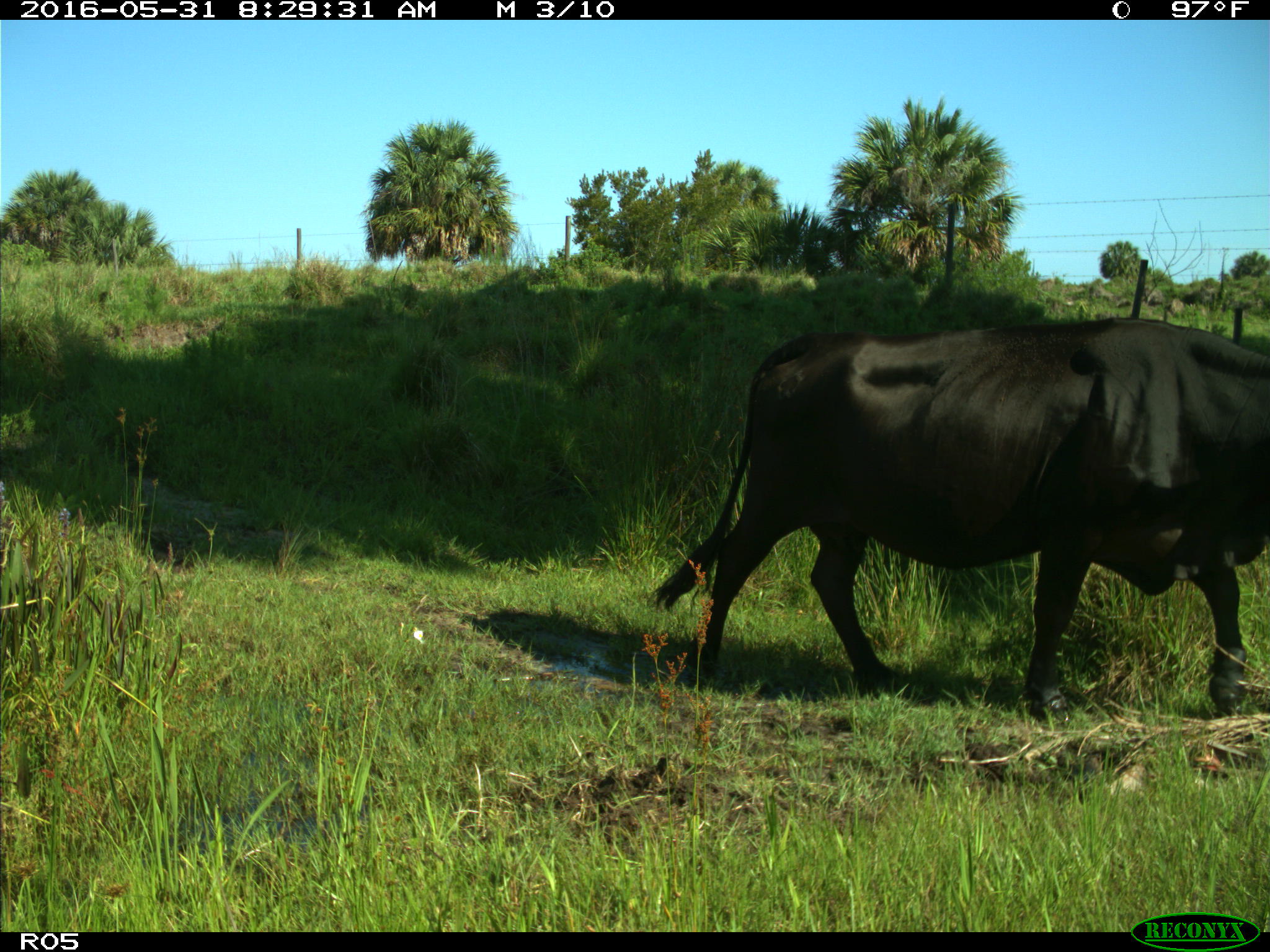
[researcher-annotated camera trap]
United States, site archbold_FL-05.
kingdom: Animalia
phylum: Chordata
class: Mammalia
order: Artiodactyla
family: Bovidae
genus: Bos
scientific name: Bos taurus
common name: domestic cow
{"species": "Bos taurus (domestic cow)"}